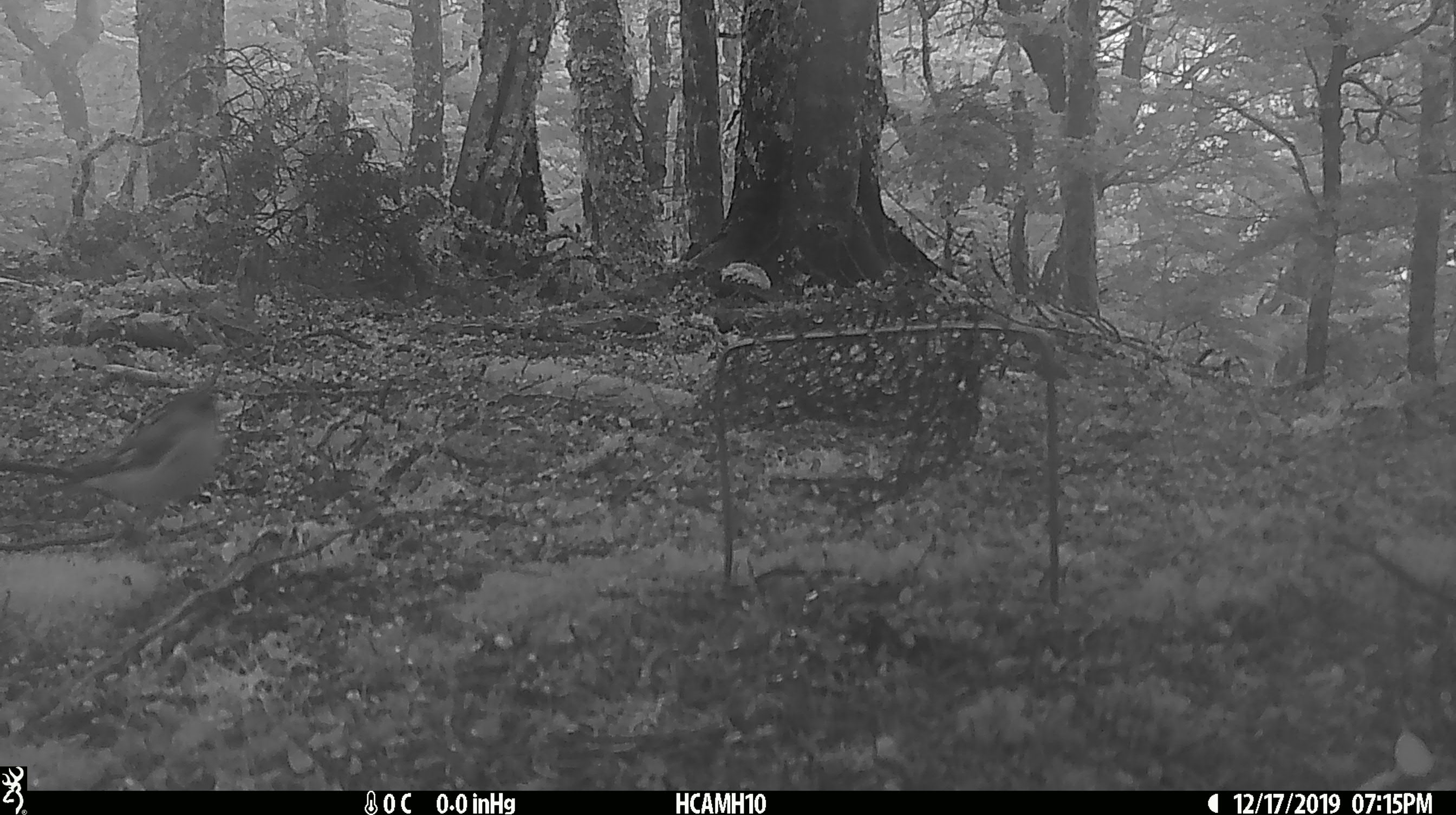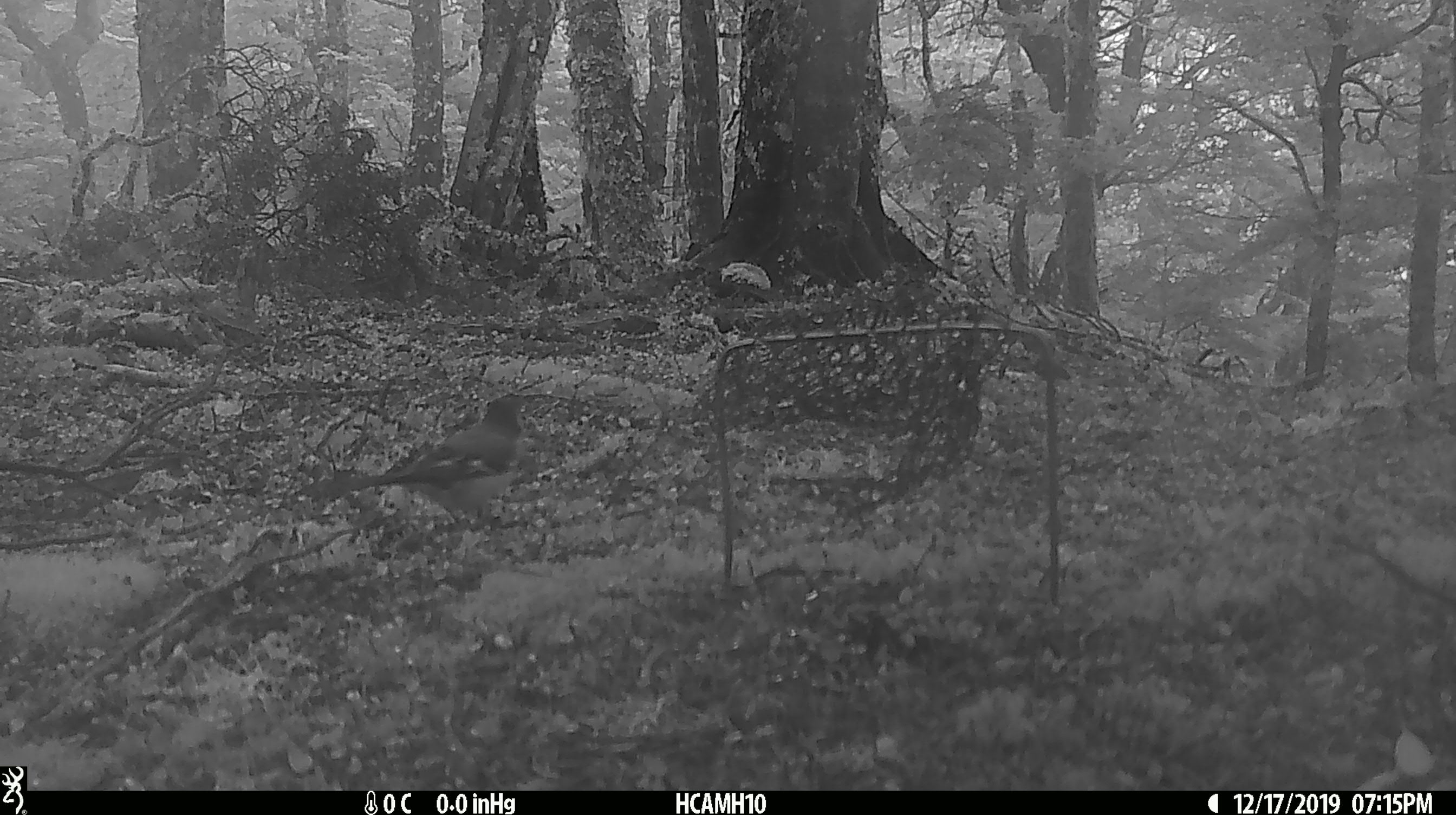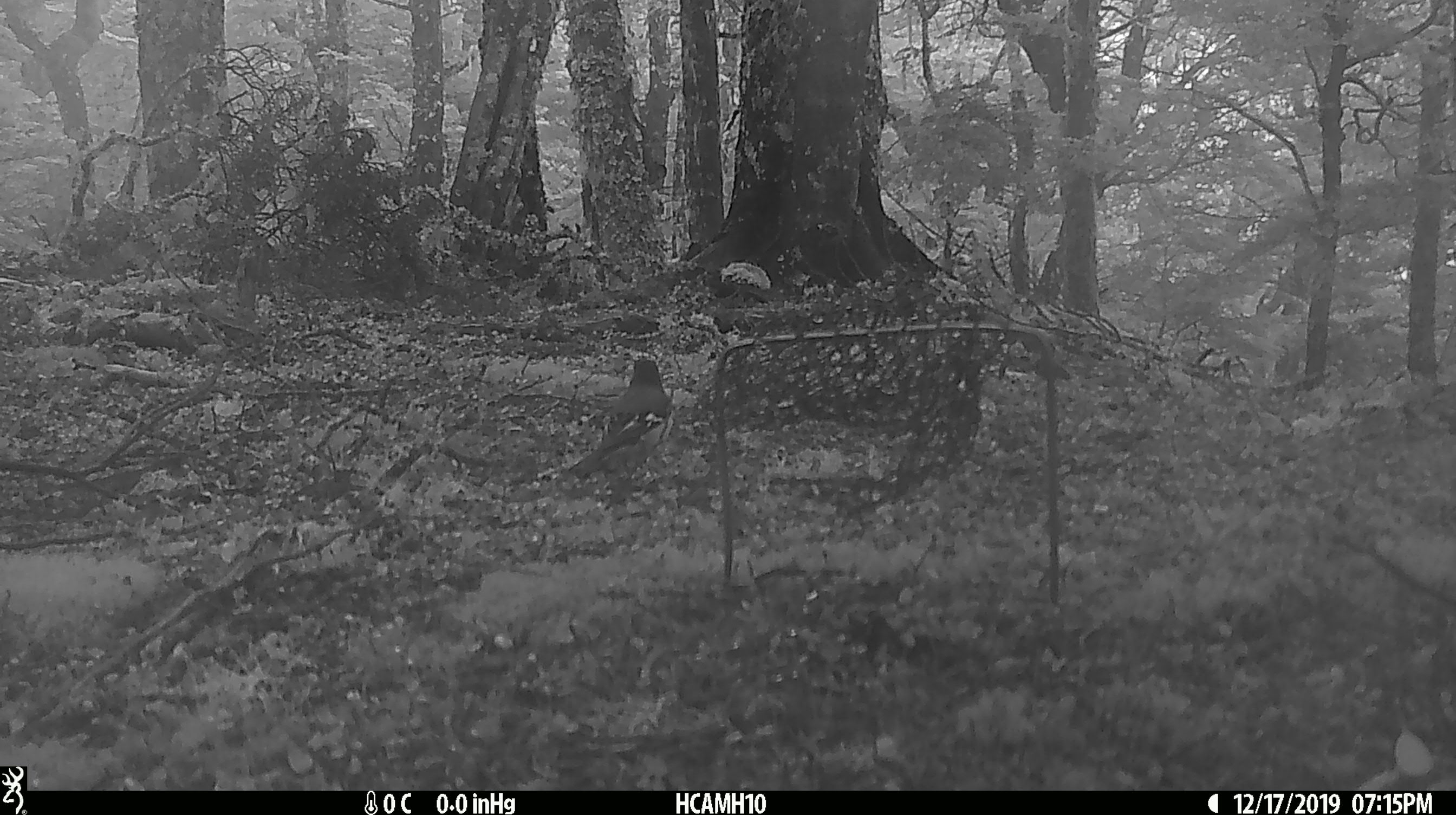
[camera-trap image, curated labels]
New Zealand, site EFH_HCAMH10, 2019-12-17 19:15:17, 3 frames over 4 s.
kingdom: Animalia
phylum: Chordata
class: Aves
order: Passeriformes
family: Fringillidae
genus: Fringilla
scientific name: Fringilla coelebs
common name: common chaffinch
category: chaffinch